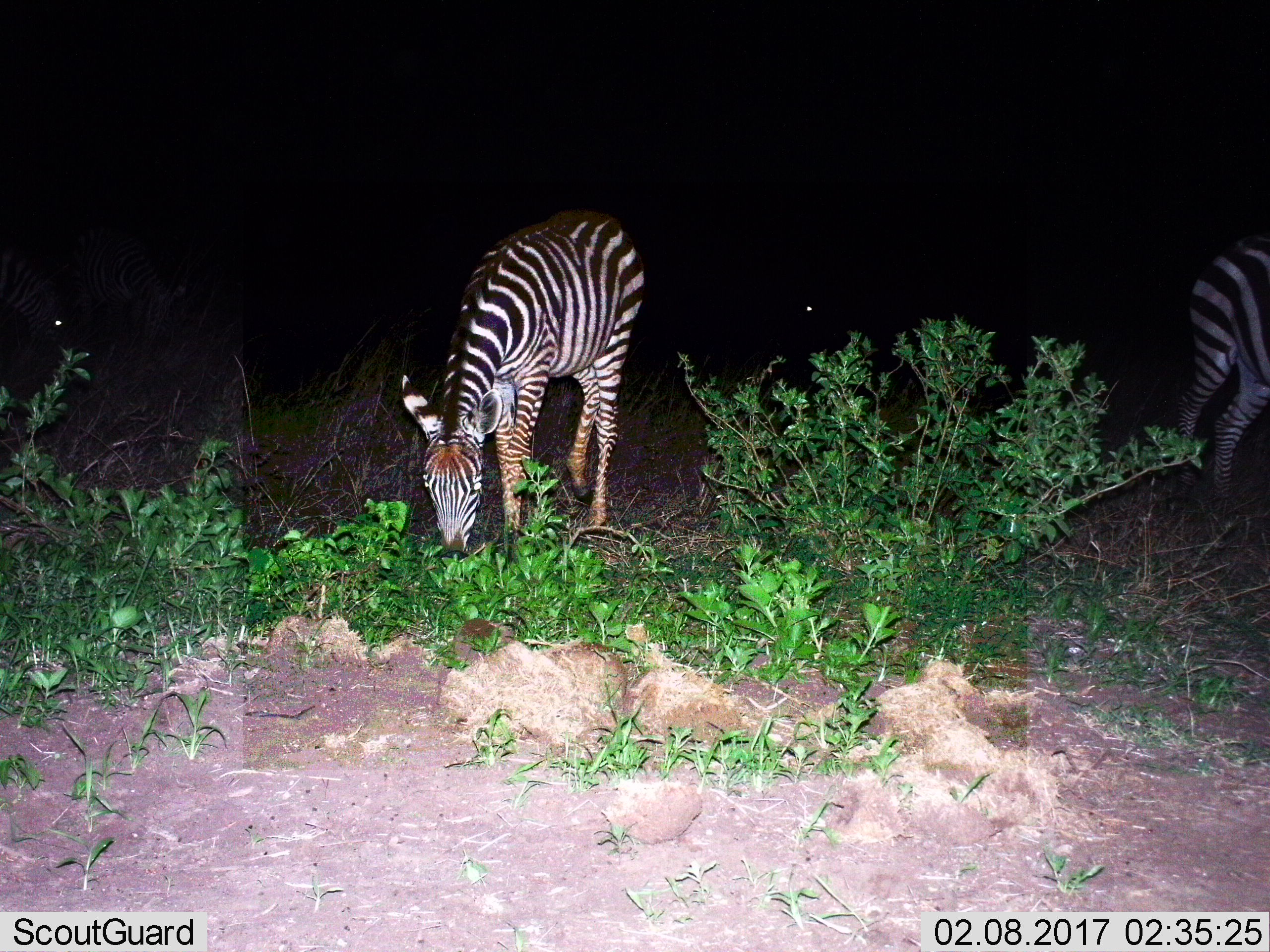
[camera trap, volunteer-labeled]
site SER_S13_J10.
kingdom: Animalia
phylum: Chordata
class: Mammalia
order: Perissodactyla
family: Equidae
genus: Equus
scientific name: Equus quagga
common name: plains zebra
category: zebraplains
Zebraplains (plains zebra) (Equus quagga), count 2. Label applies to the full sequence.